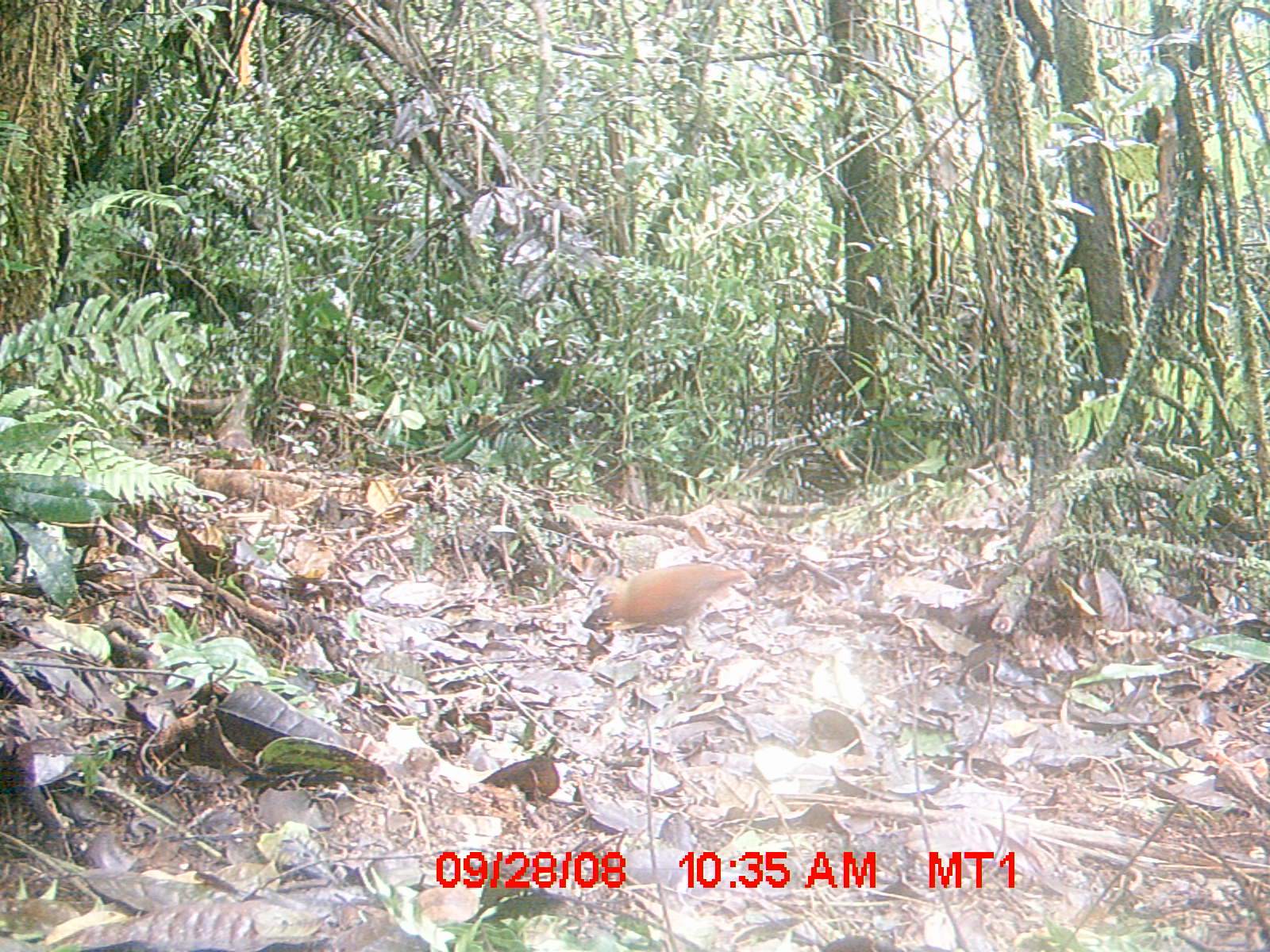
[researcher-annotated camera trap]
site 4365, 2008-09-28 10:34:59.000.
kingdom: Animalia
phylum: Chordata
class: Aves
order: Gruiformes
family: Sarothruridae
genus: Mentocrex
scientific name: Mentocrex kioloides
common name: madagascar wood rail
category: canirallus kioloides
Canirallus kioloides (madagascar wood rail) (Mentocrex kioloides), count 1.